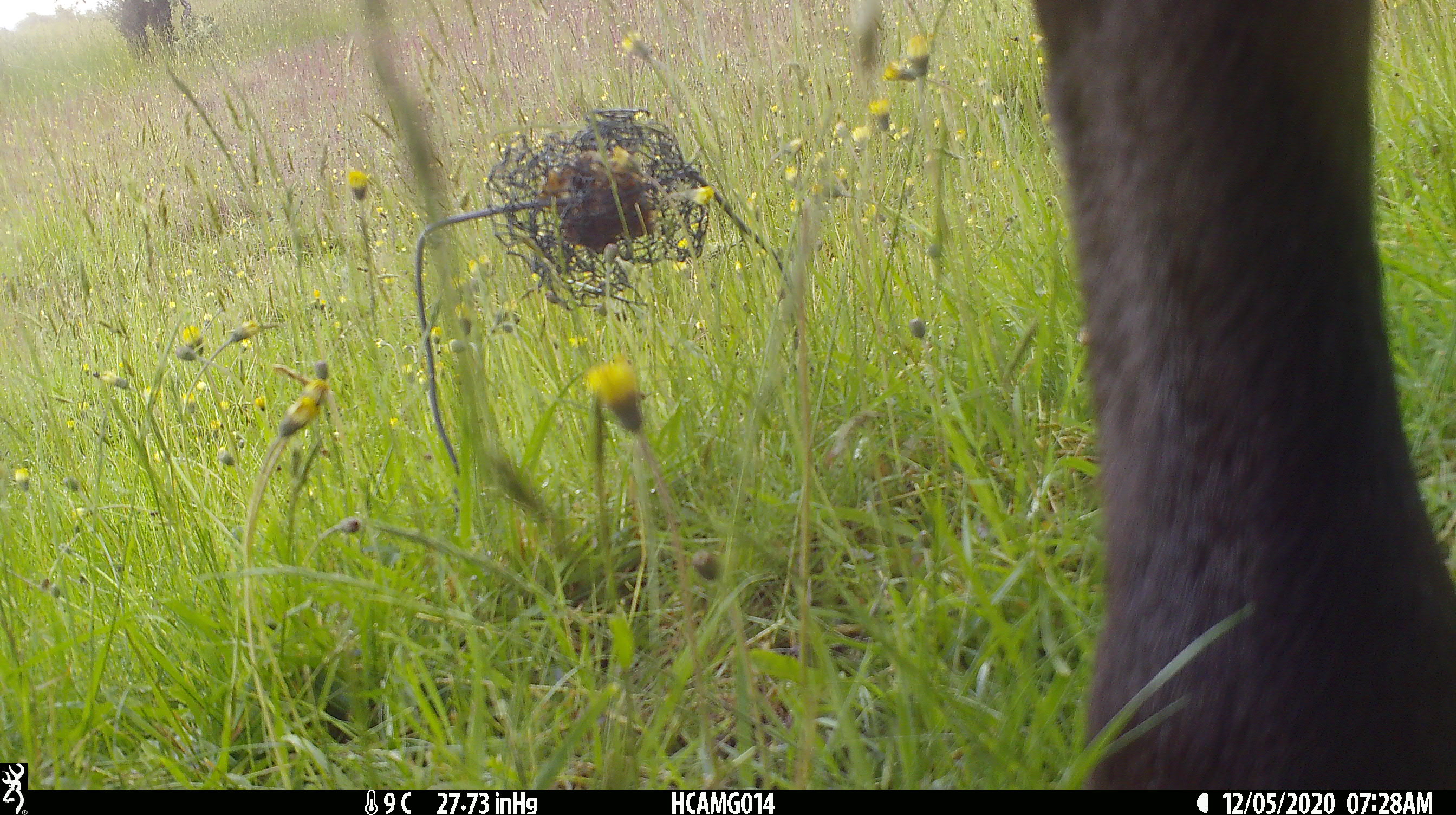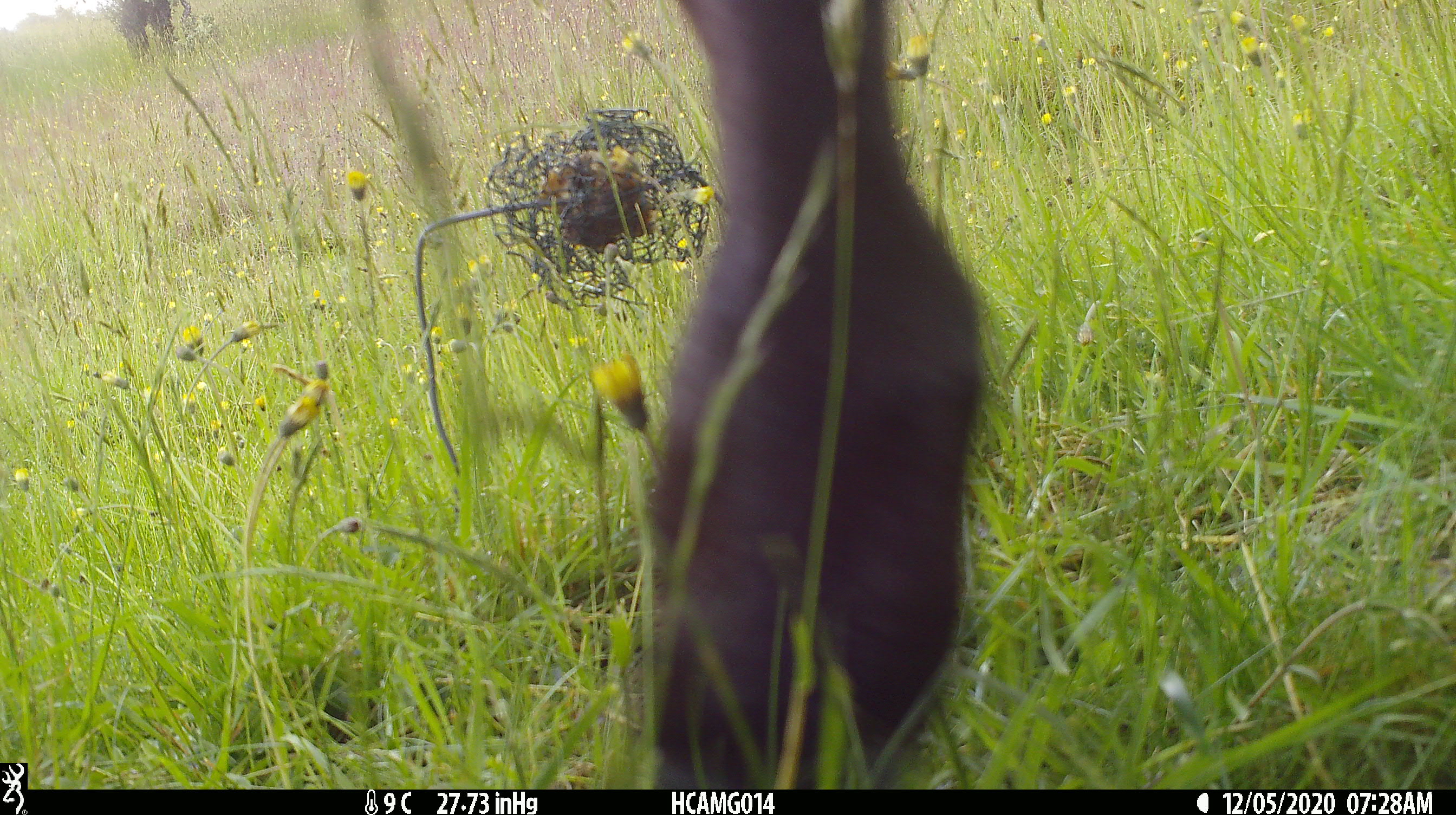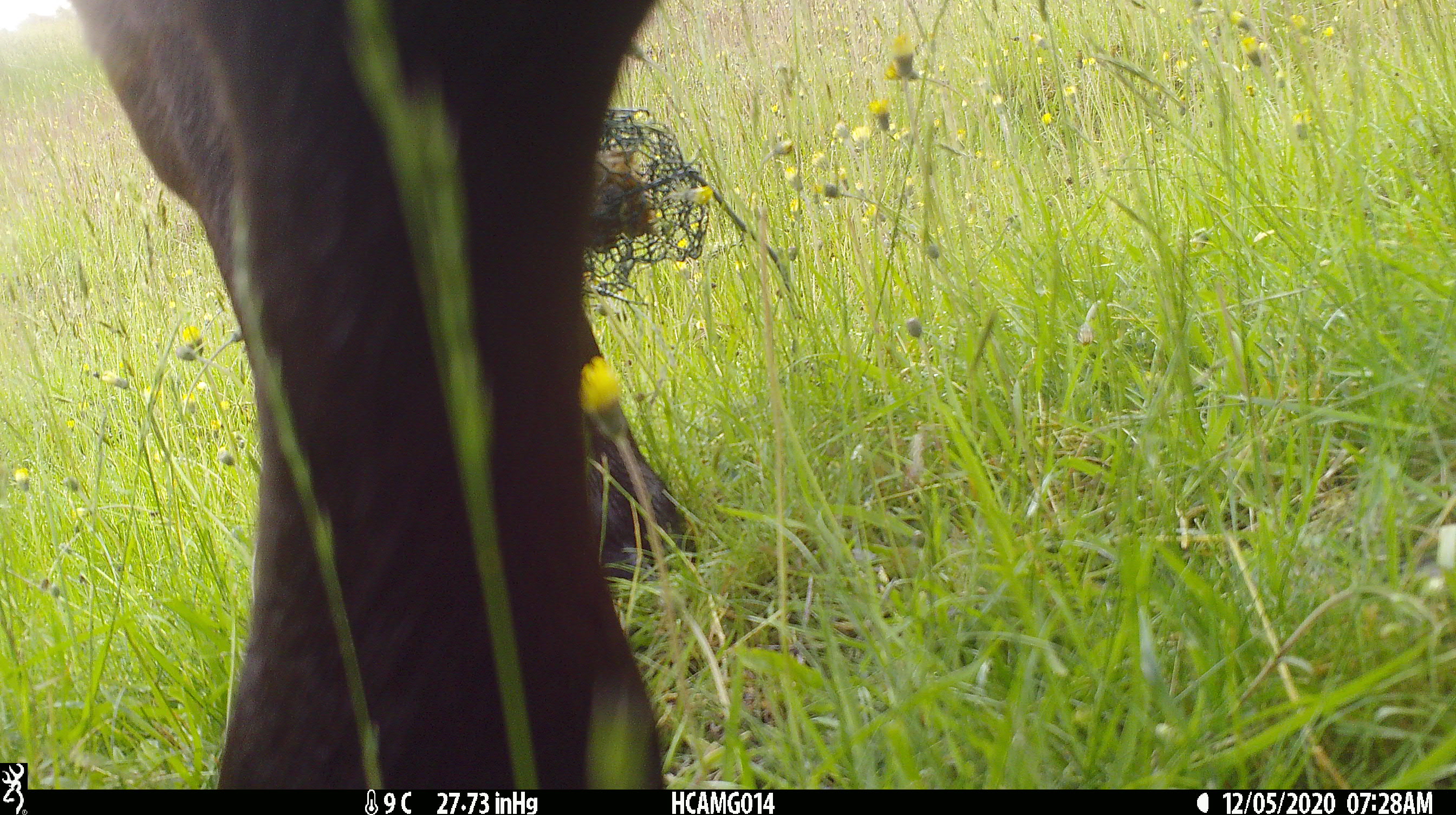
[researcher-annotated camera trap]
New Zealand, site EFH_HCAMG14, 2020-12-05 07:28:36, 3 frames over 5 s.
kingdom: Animalia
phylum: Chordata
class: Mammalia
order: Artiodactyla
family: Bovidae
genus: Bos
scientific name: Bos taurus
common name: domestic cow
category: cow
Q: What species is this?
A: Cow (domestic cow) (Bos taurus).